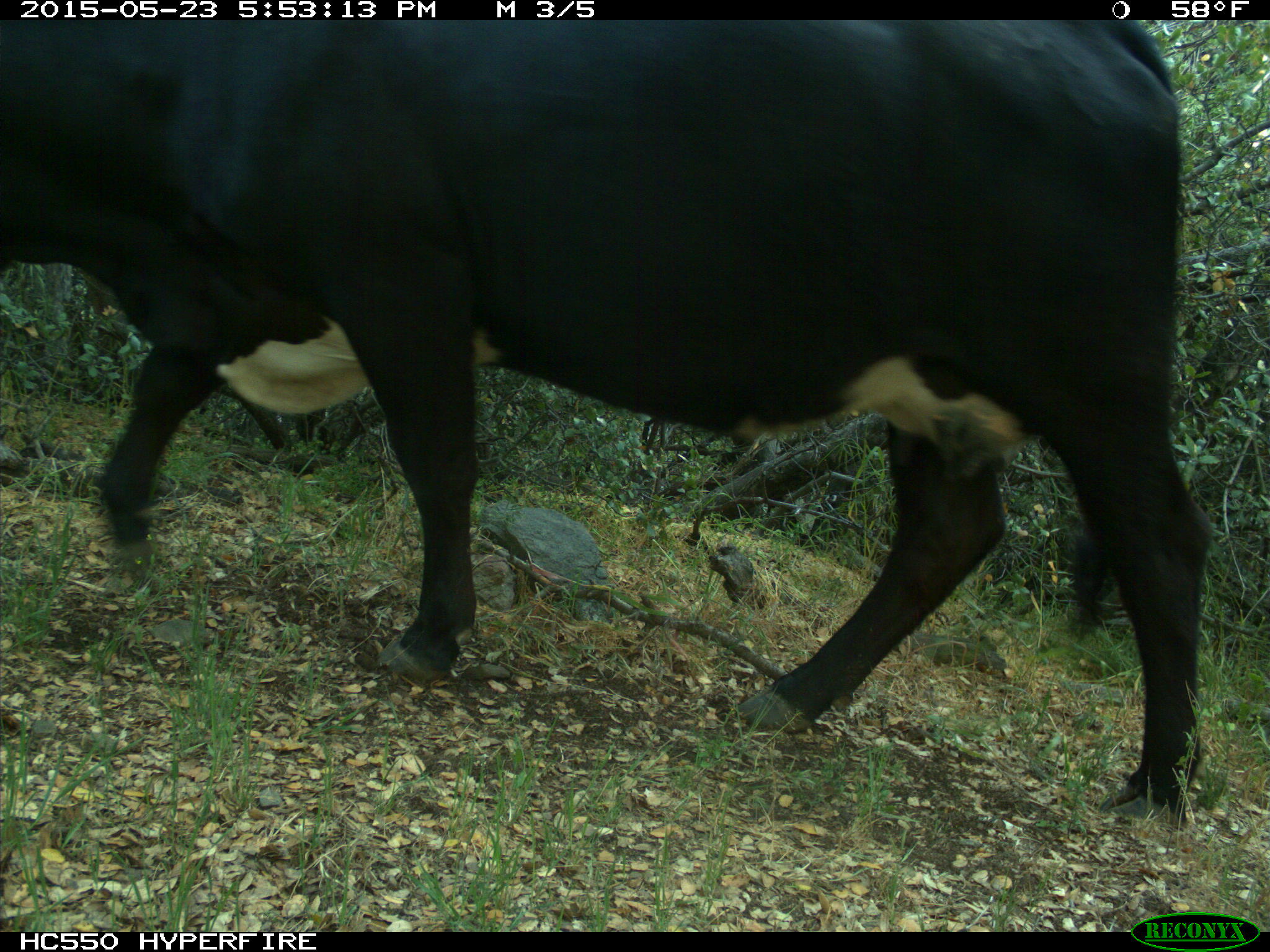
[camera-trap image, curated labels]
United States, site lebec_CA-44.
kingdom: Animalia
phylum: Chordata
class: Mammalia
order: Artiodactyla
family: Bovidae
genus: Bos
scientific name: Bos taurus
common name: domestic cow